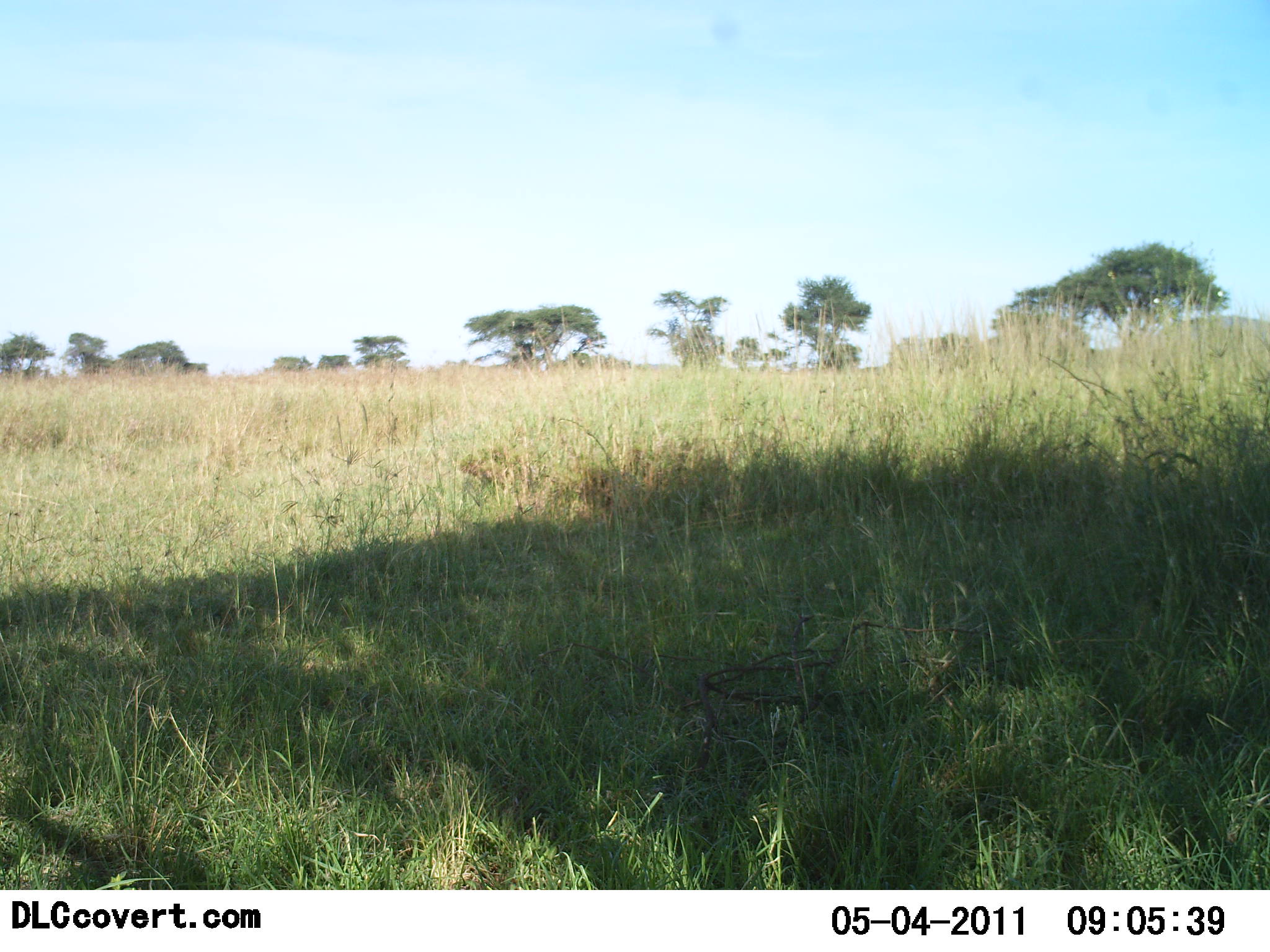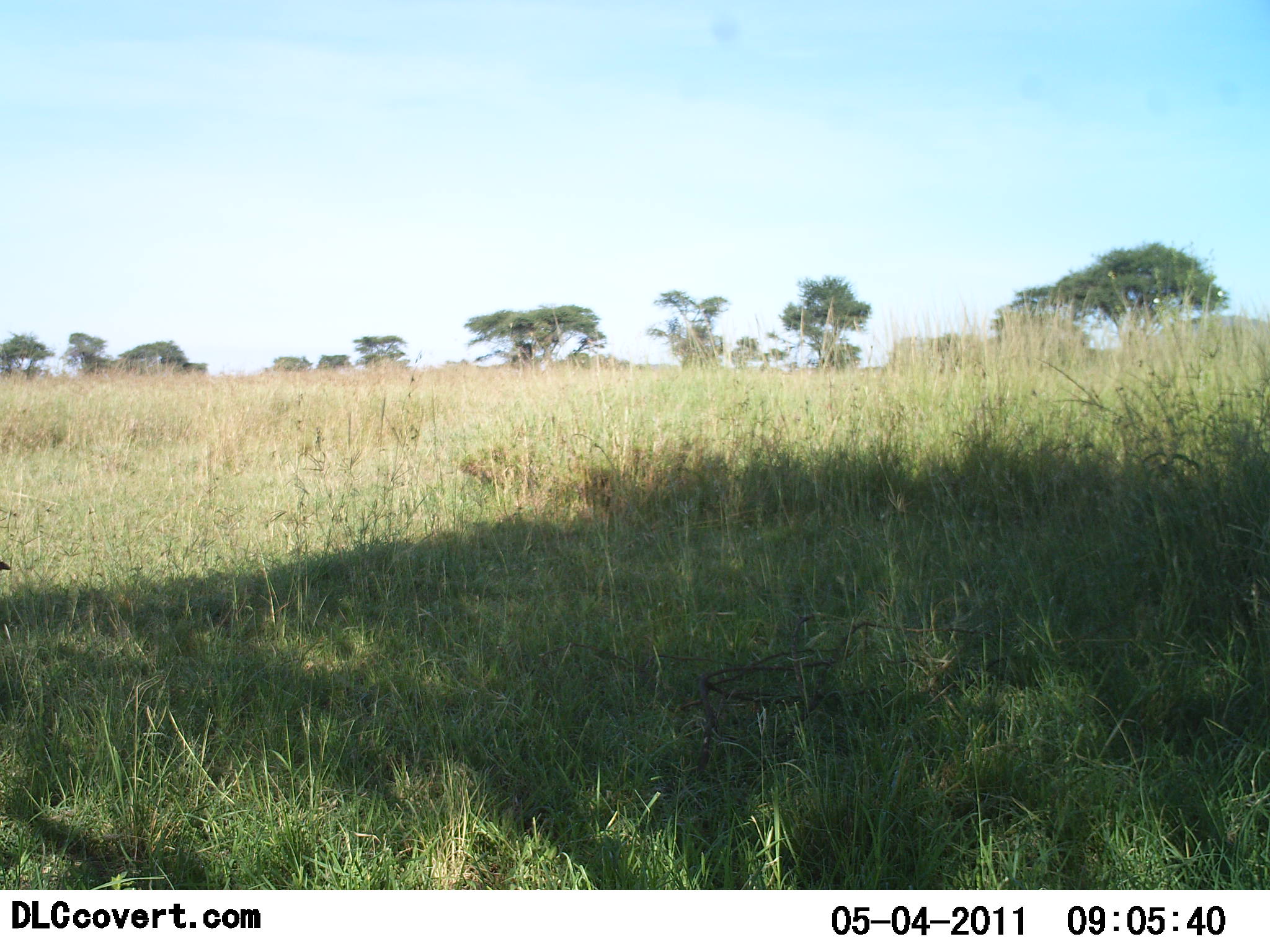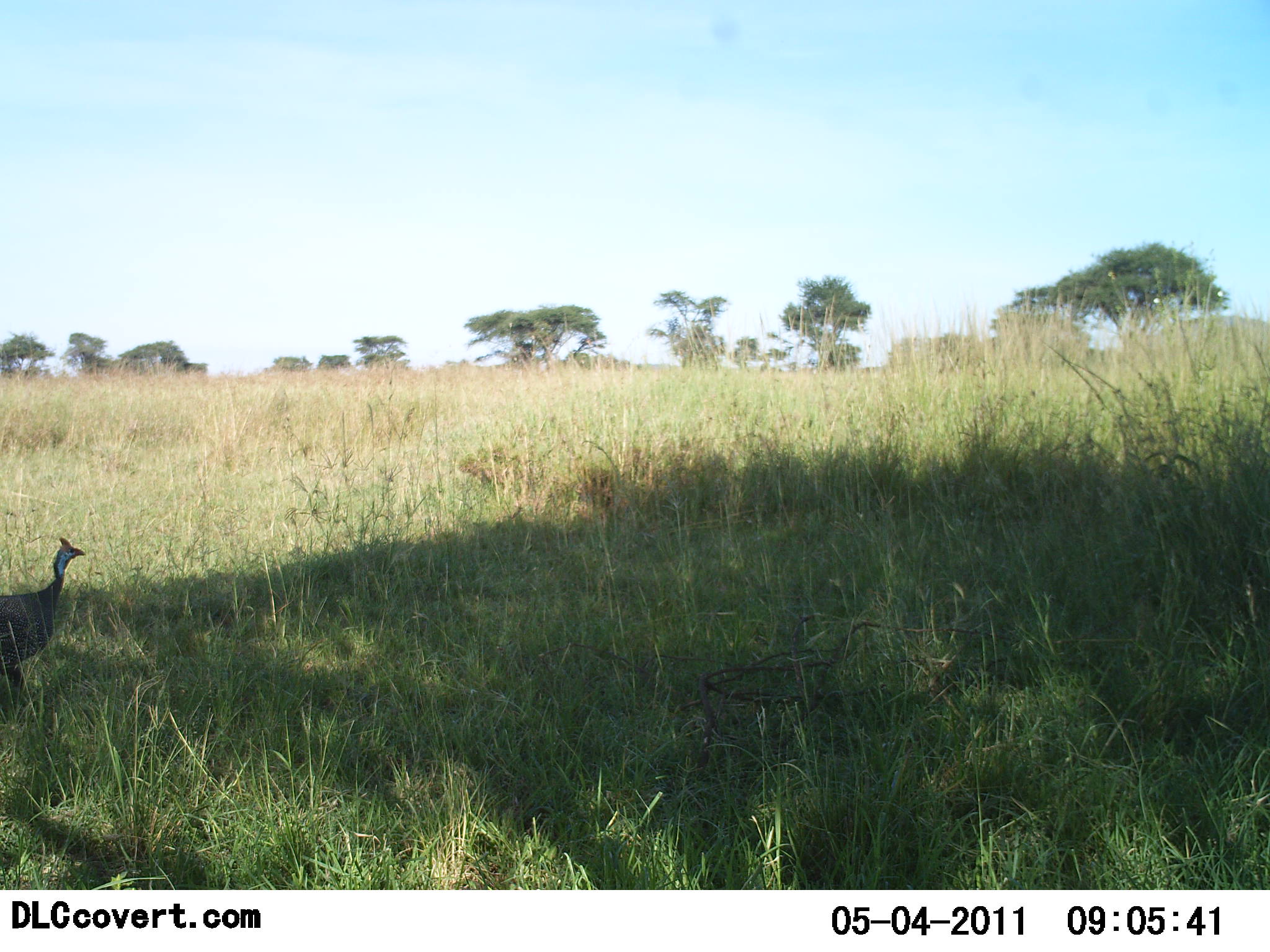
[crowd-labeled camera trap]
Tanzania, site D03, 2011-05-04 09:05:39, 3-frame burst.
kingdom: Animalia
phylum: Chordata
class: Aves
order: Galliformes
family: Numididae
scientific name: Numididae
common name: guinea fowl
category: guineafowl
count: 1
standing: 0%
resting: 0%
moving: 100%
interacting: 0%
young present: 0%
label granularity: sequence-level